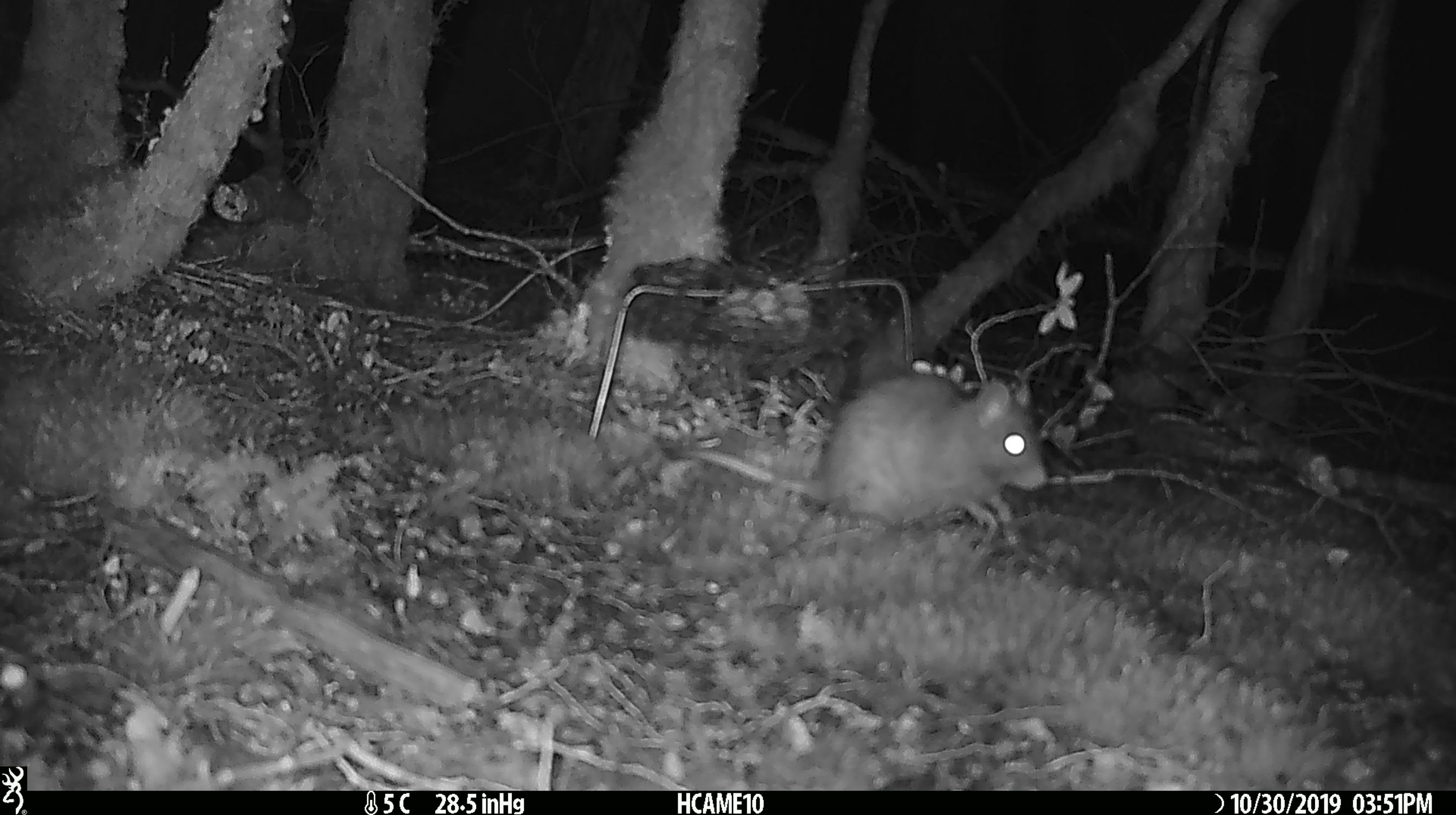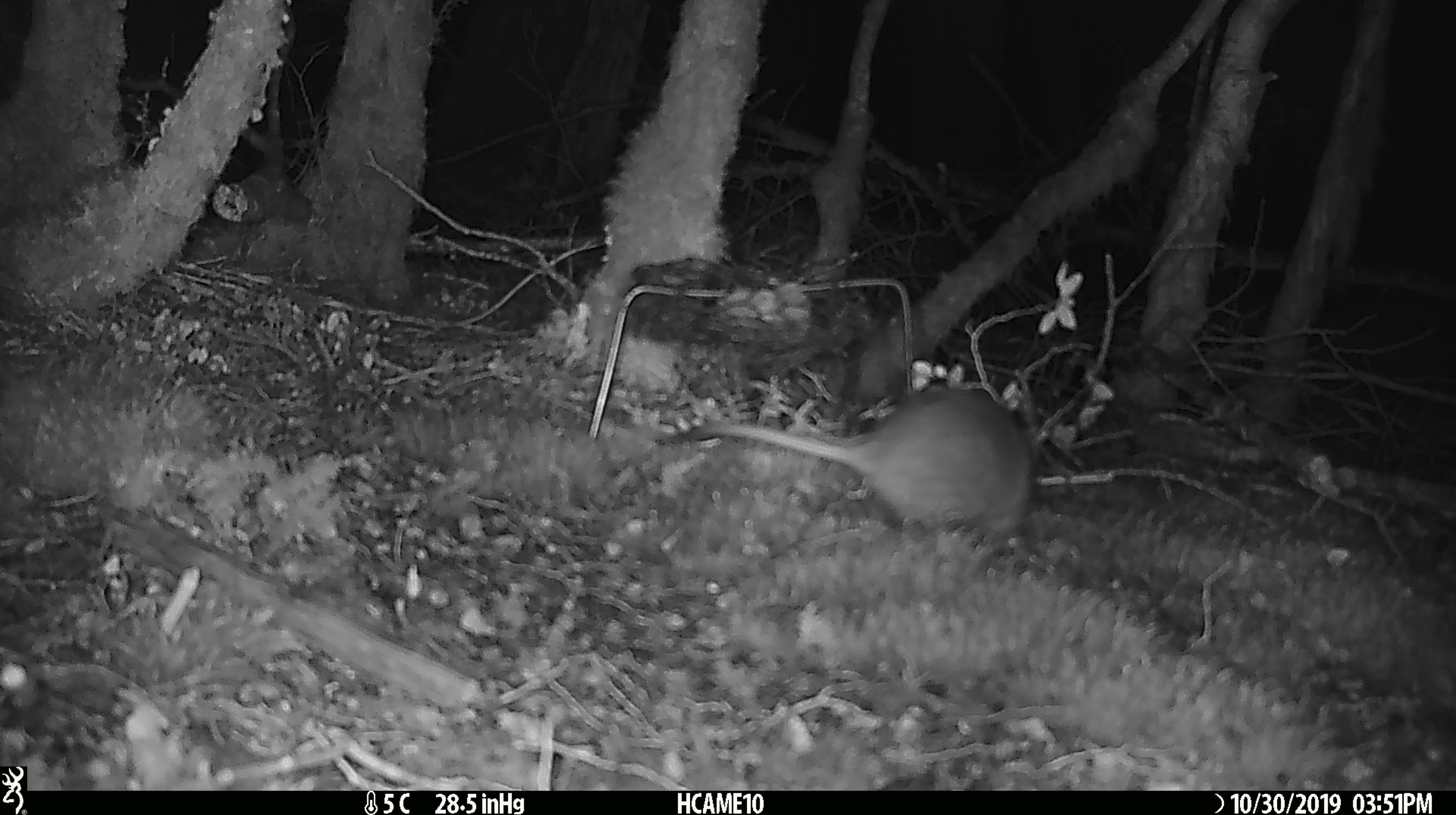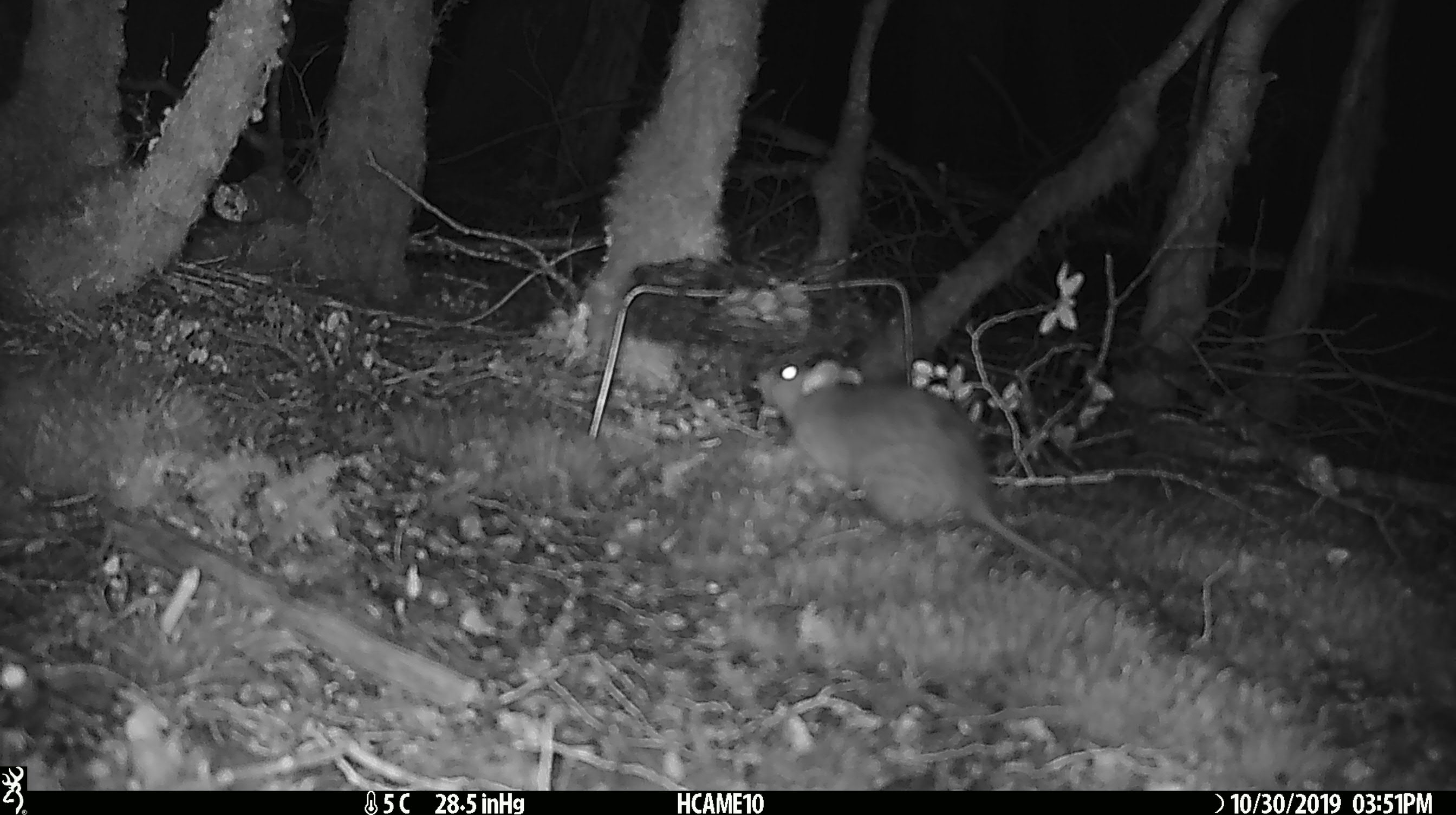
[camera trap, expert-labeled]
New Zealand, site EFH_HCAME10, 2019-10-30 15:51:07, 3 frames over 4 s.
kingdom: Animalia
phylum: Chordata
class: Mammalia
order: Rodentia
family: Muridae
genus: Rattus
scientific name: Rattus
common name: rat